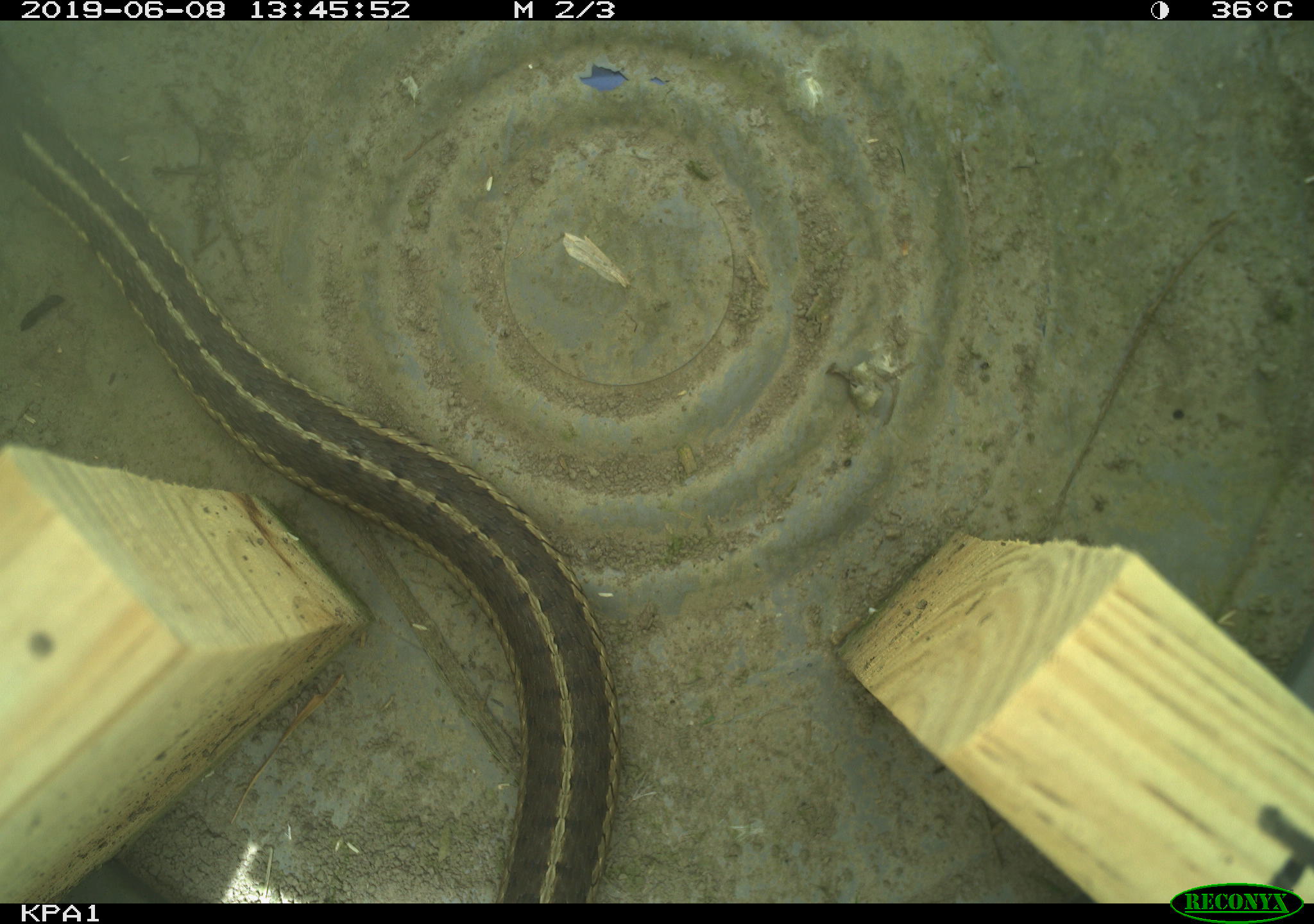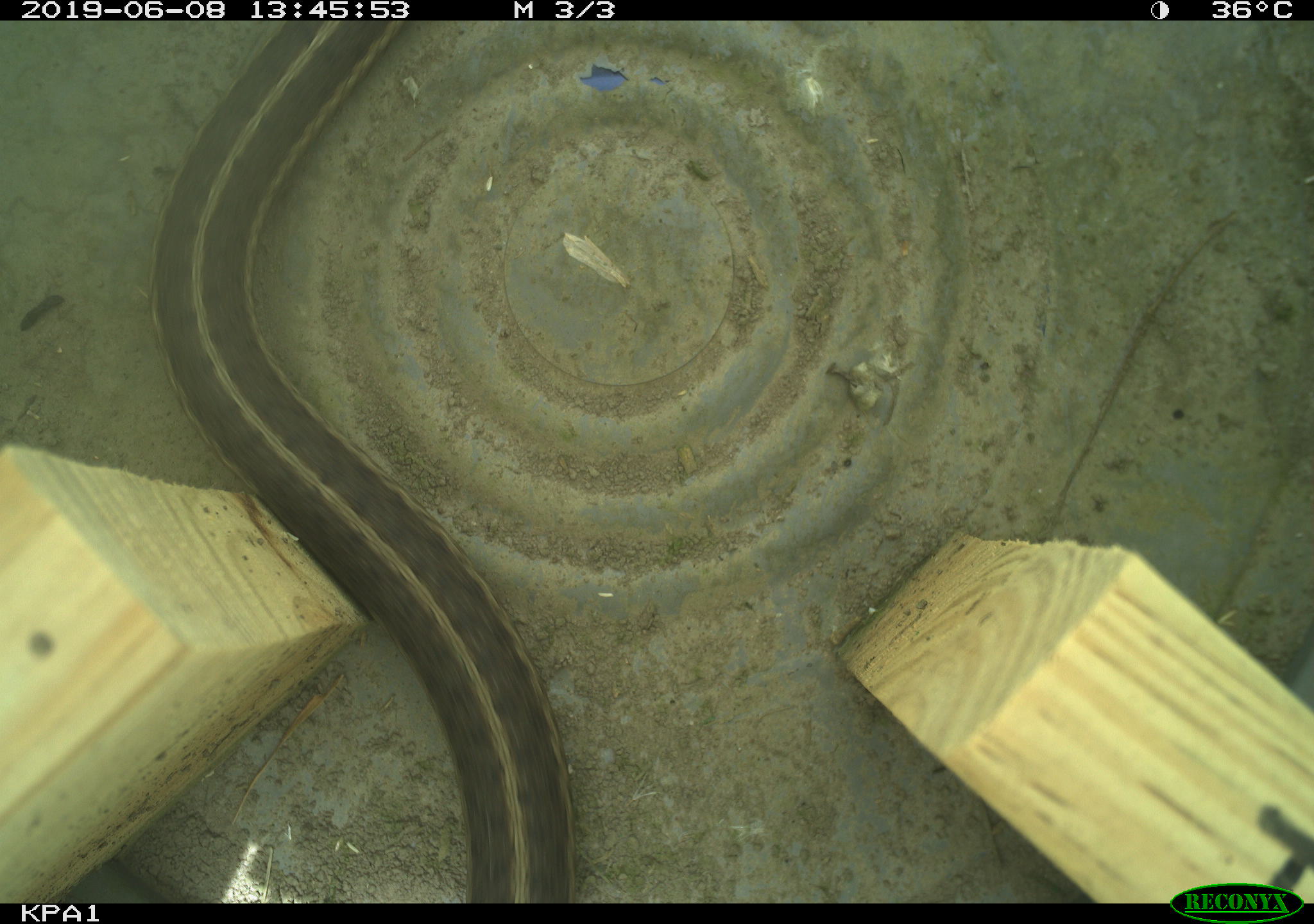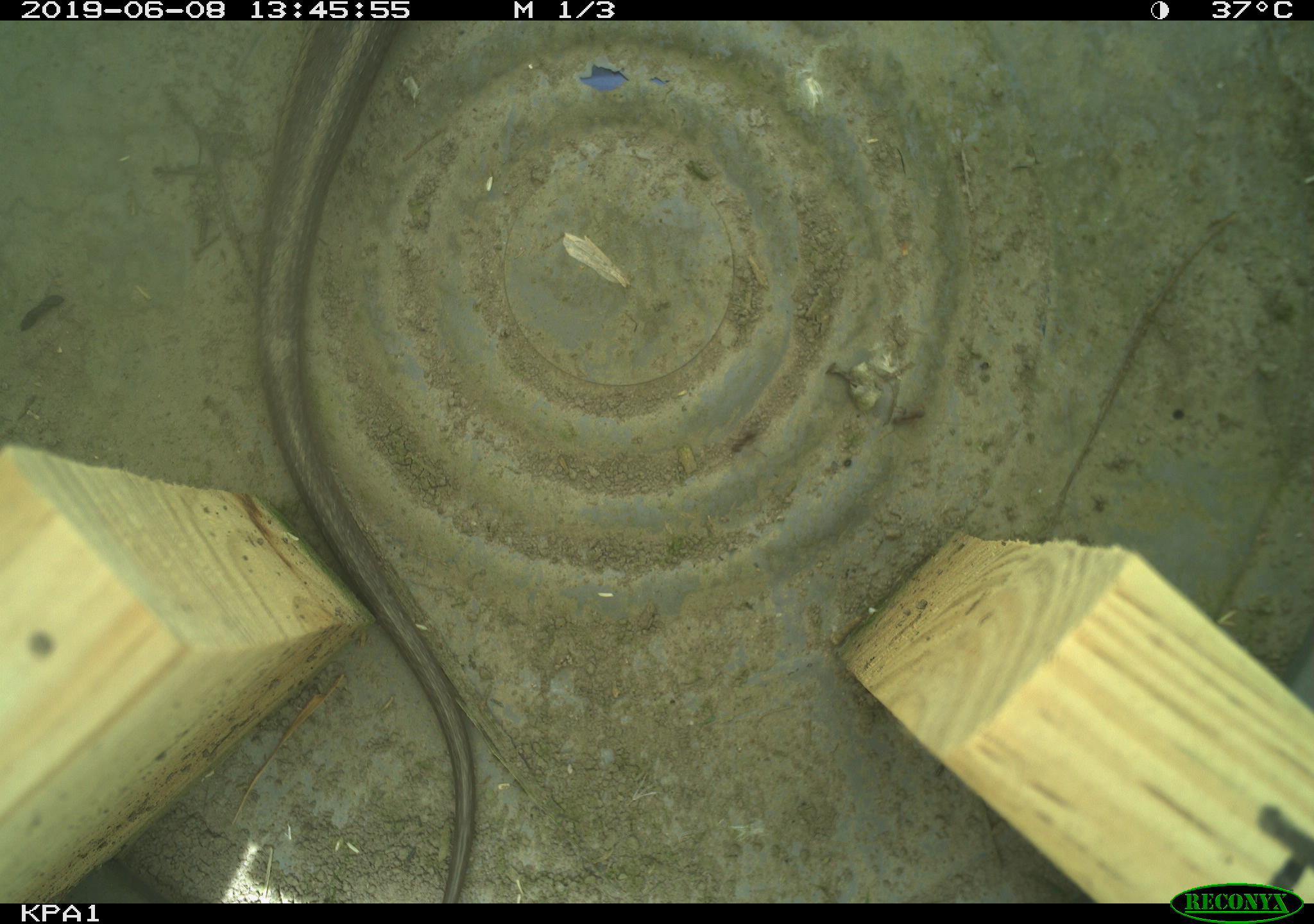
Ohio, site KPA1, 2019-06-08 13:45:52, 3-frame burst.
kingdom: Animalia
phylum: Chordata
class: Reptilia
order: Squamata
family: Colubridae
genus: Thamnophis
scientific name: Thamnophis sirtalis sirtalis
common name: eastern gartersnake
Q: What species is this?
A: Eastern gartersnake (Thamnophis sirtalis sirtalis).